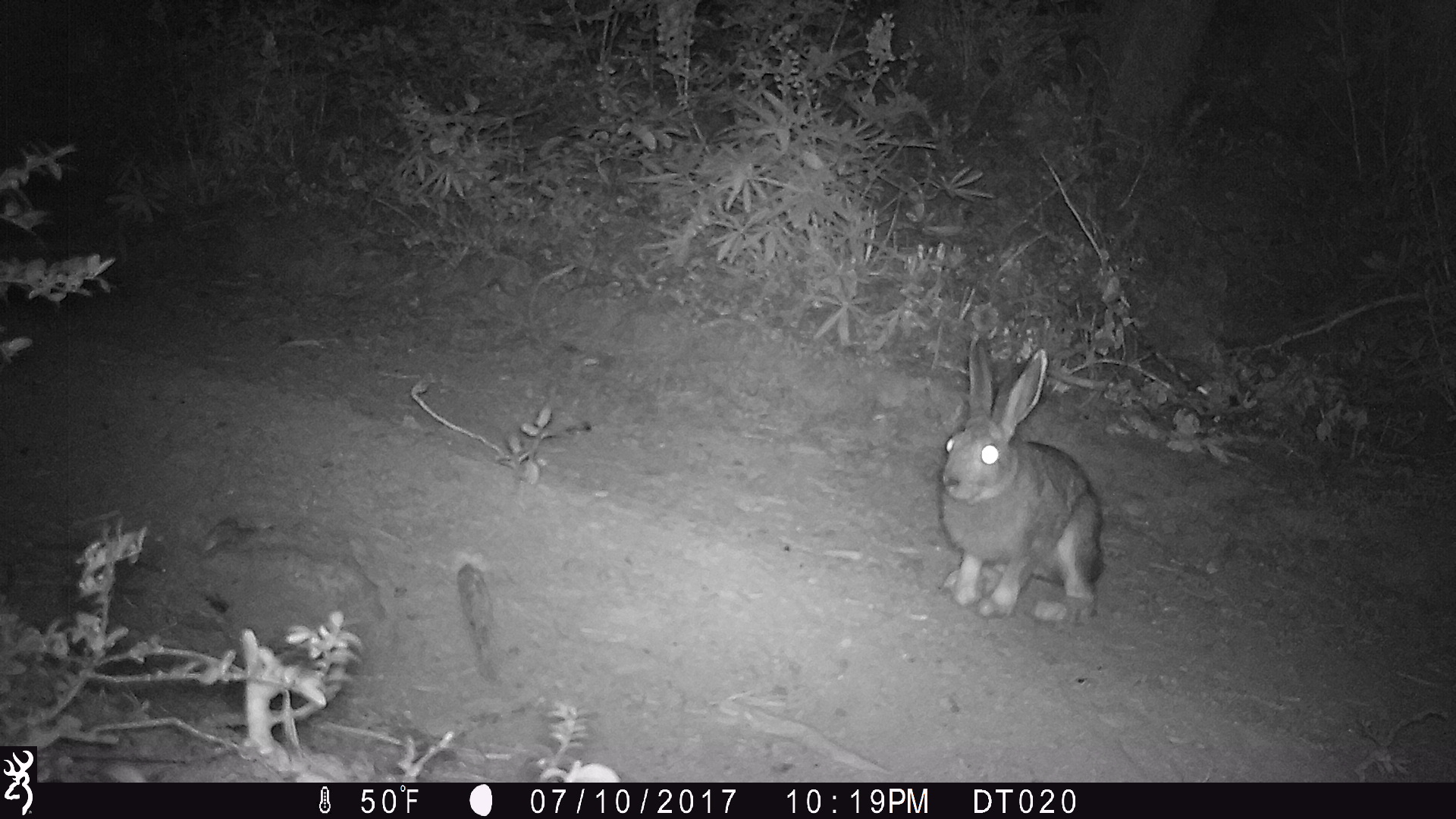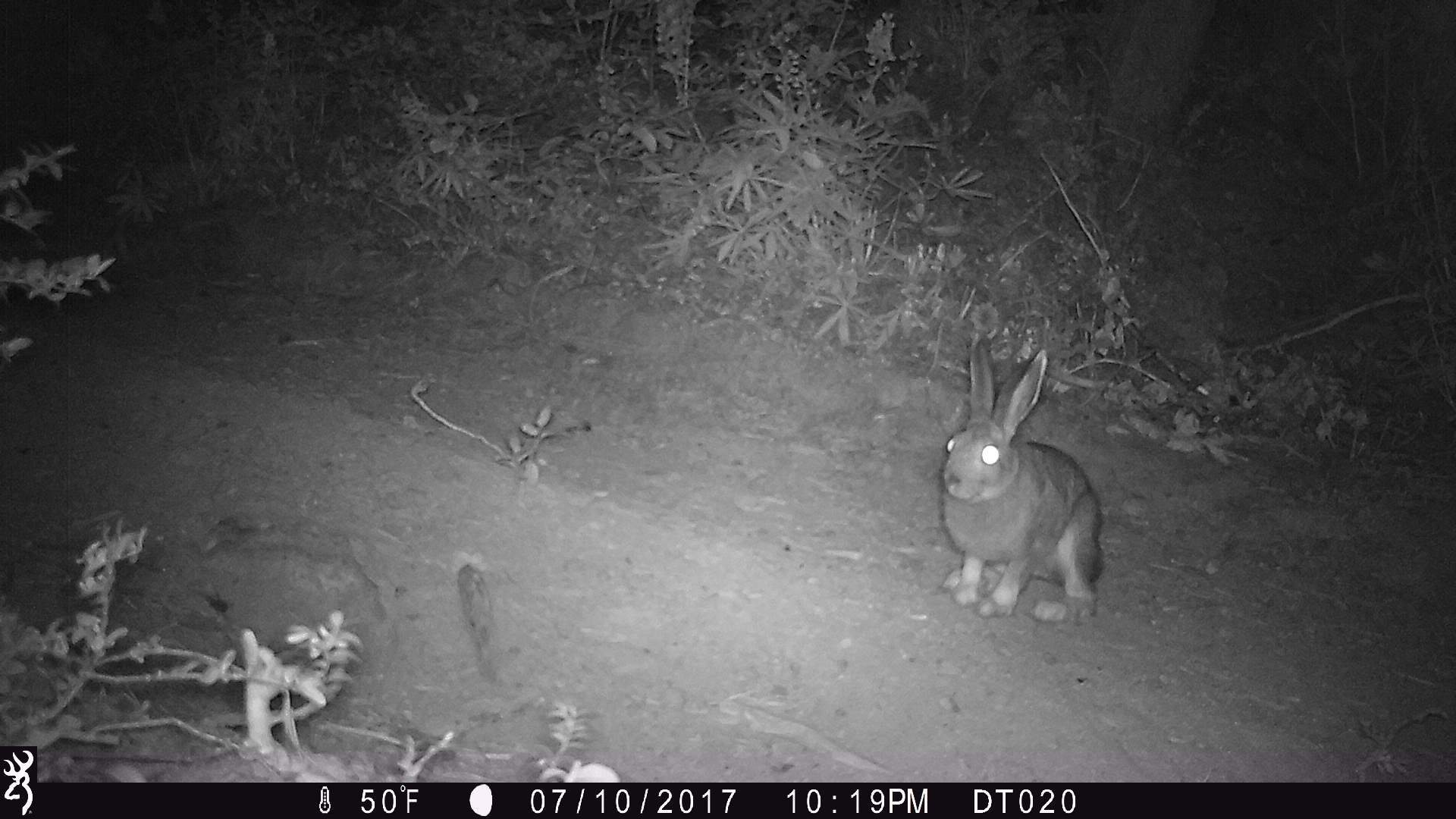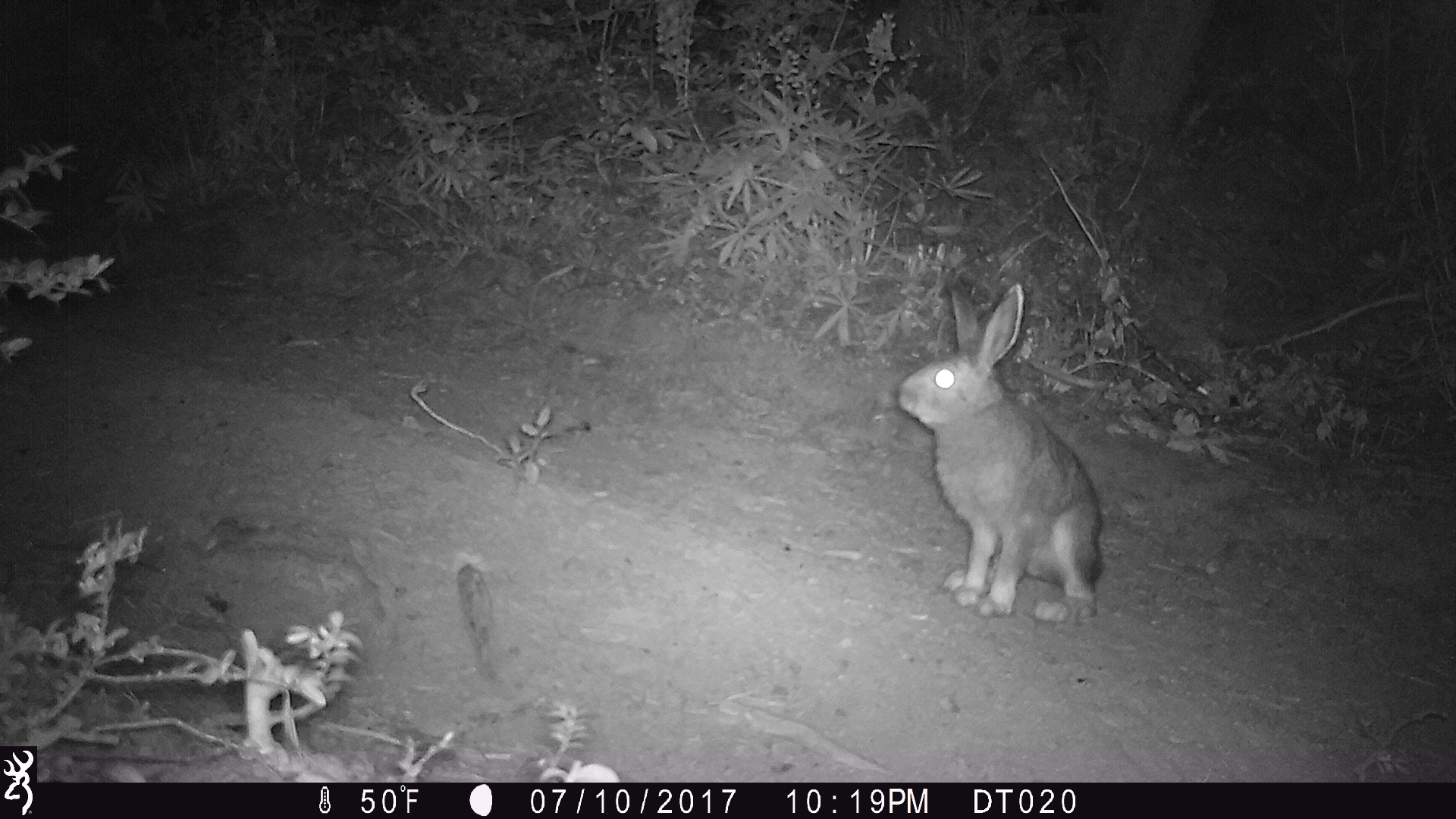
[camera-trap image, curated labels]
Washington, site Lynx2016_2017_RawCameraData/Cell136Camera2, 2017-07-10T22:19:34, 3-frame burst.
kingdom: Animalia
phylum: Chordata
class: Mammalia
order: Lagomorpha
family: Leporidae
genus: Lepus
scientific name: Lepus americanus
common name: snowshoe hare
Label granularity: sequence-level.